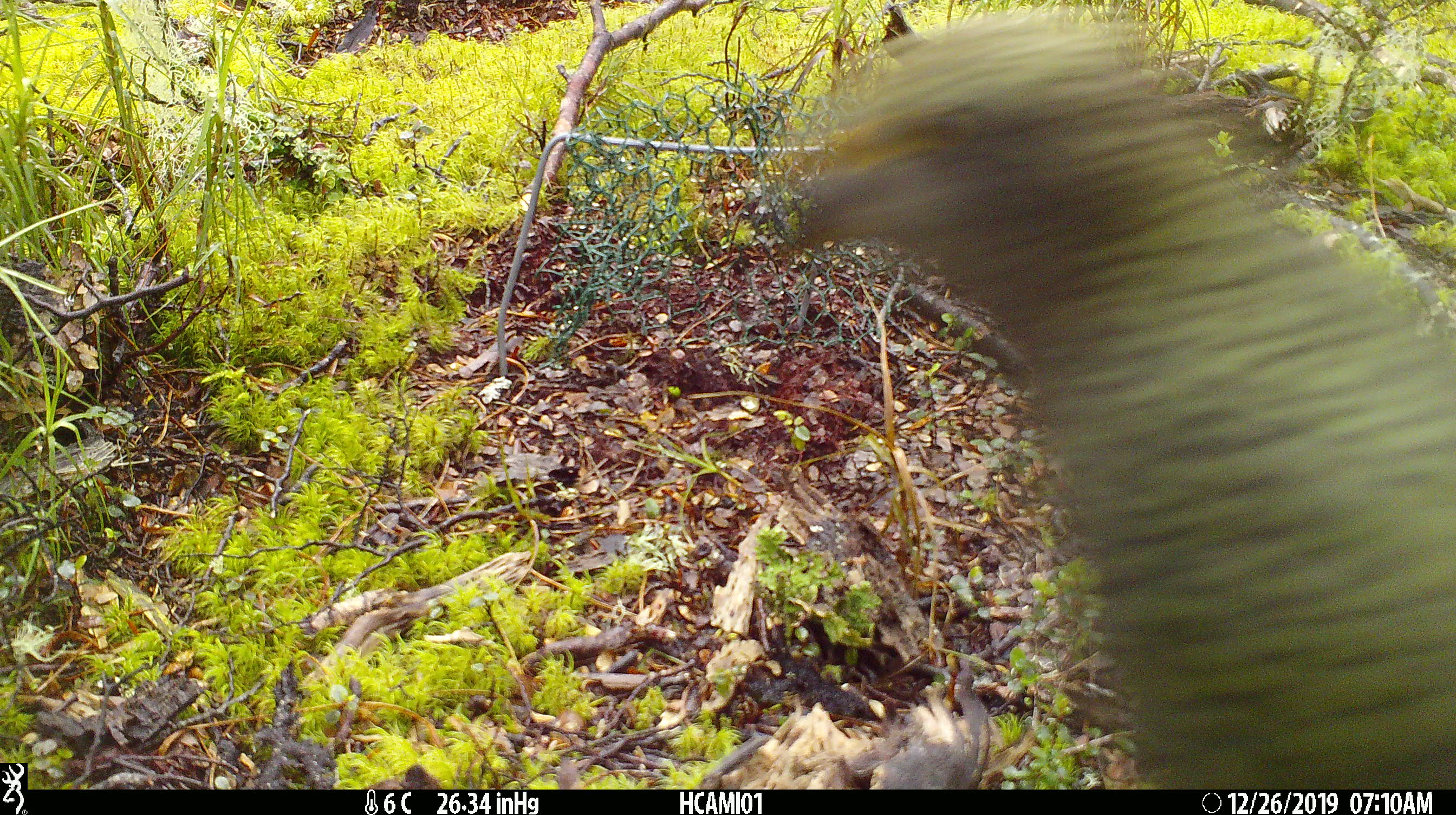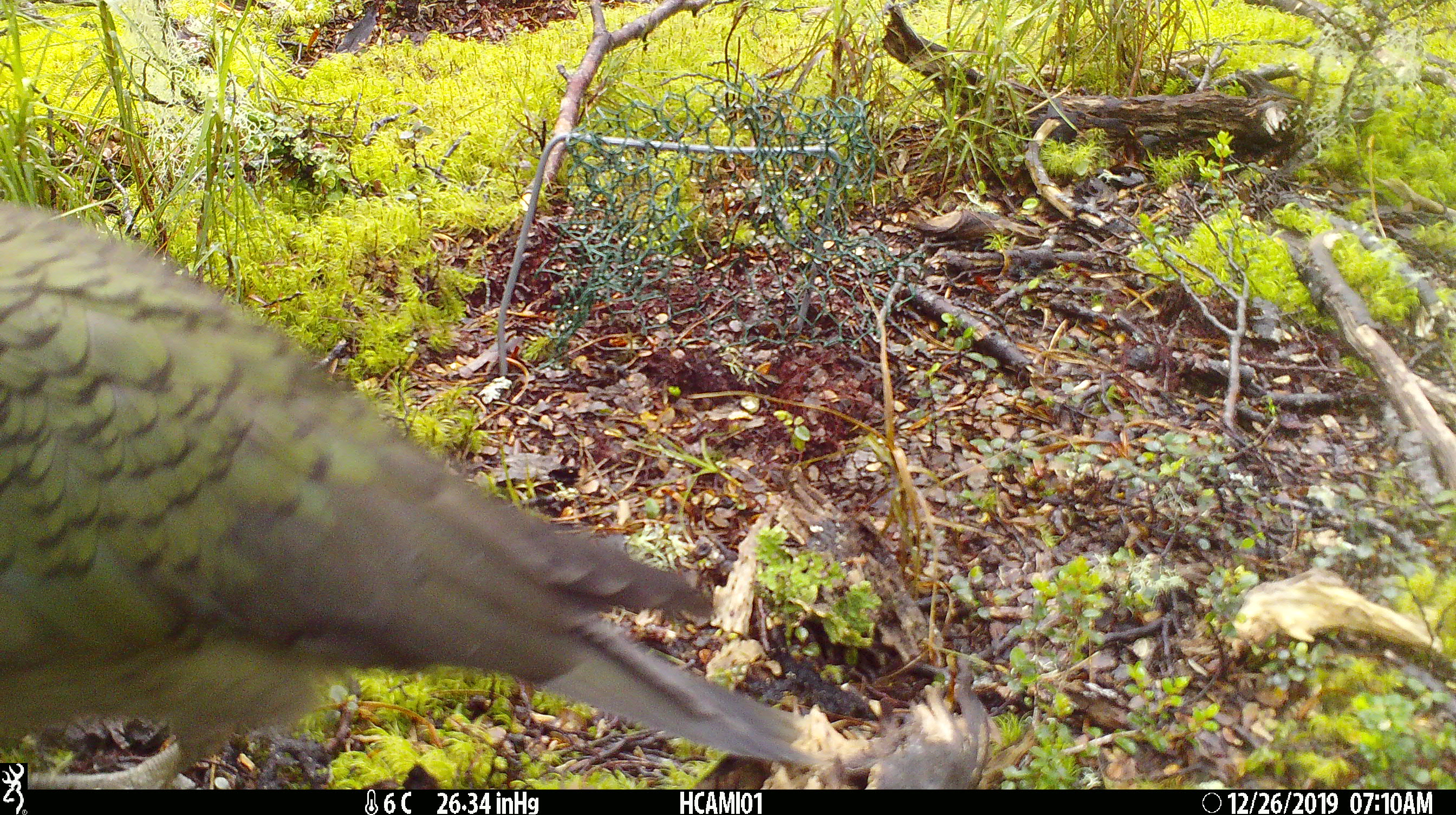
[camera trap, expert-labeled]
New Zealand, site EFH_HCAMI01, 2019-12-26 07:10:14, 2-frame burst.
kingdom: Animalia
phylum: Chordata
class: Aves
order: Psittaciformes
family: Strigopidae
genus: Nestor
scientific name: Nestor notabilis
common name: kea